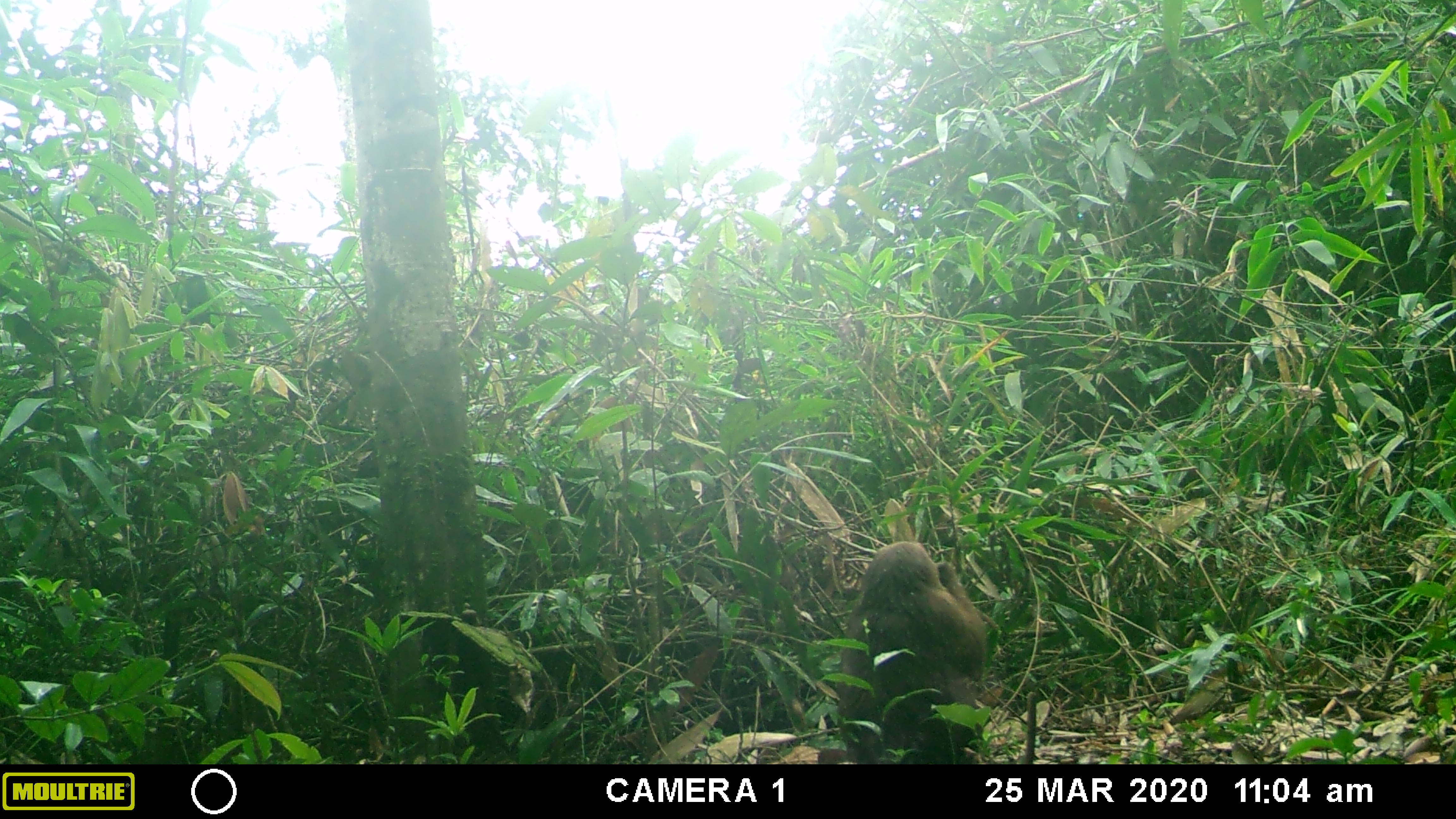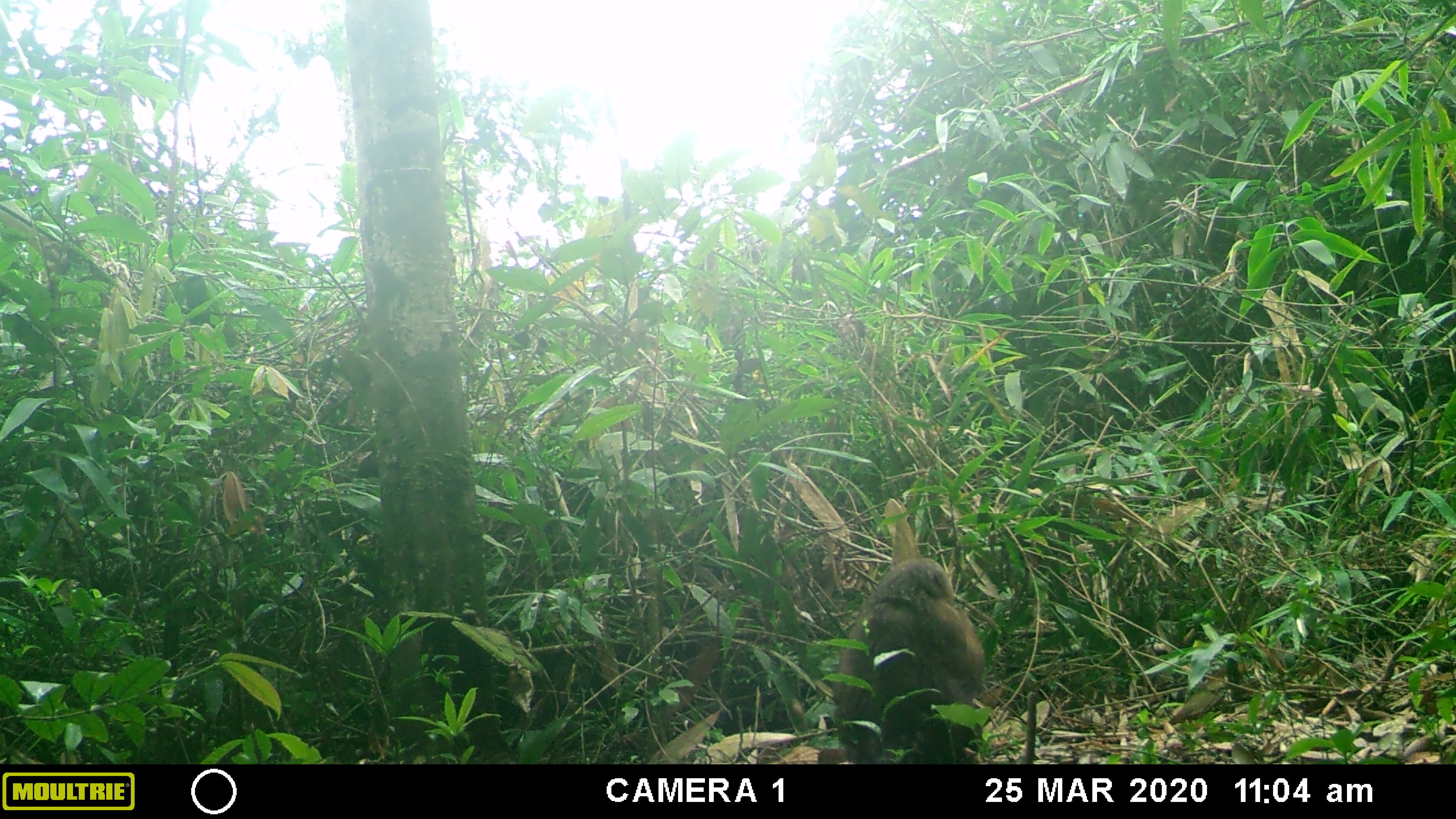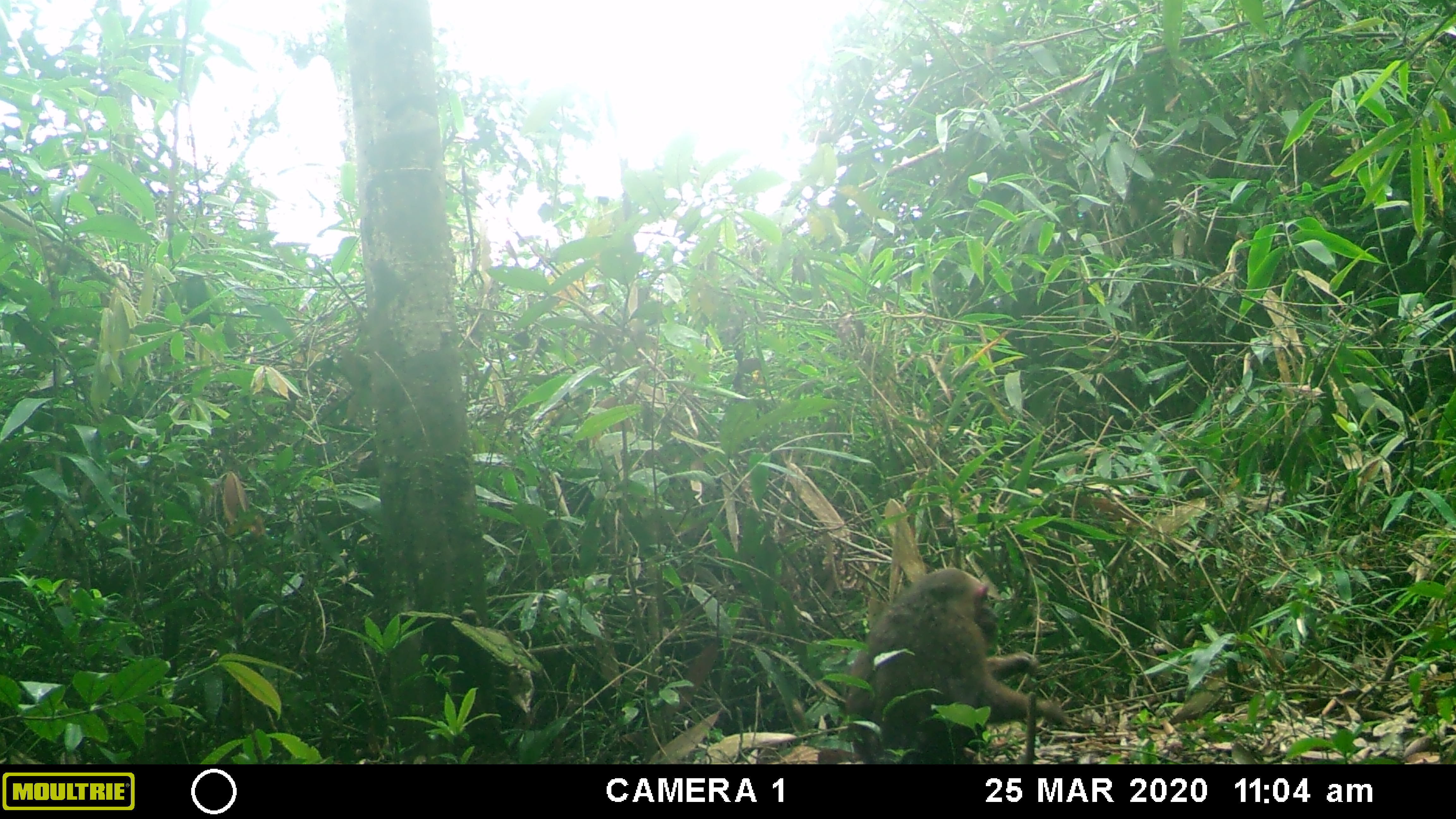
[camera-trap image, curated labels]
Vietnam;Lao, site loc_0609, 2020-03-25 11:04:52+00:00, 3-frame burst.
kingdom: Animalia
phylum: Chordata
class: Mammalia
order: Primates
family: Cercopithecidae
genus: Macaca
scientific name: Macaca arctoides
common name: stump-tailed macaque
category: stump tailed macaque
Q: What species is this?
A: Stump tailed macaque (stump-tailed macaque) (Macaca arctoides).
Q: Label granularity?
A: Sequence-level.